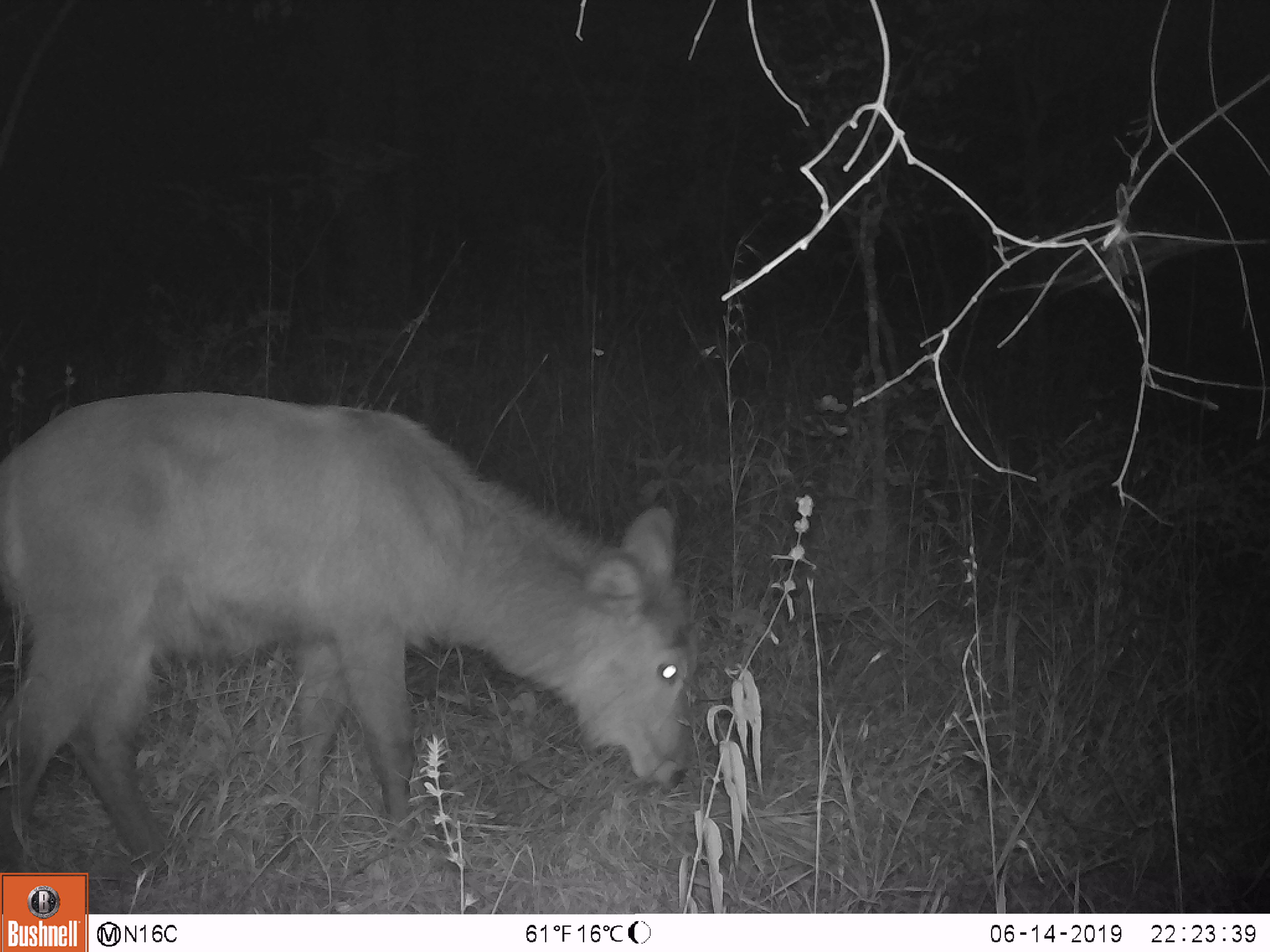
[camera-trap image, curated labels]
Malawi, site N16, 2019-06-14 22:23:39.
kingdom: Animalia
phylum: Chordata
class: Mammalia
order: Artiodactyla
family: Bovidae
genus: Kobus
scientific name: Kobus ellipsiprymnus ellipsiprymnus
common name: common waterbuck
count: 1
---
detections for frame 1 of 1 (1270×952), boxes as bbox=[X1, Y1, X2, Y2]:
common waterbuck: bbox=[1, 390, 707, 858]